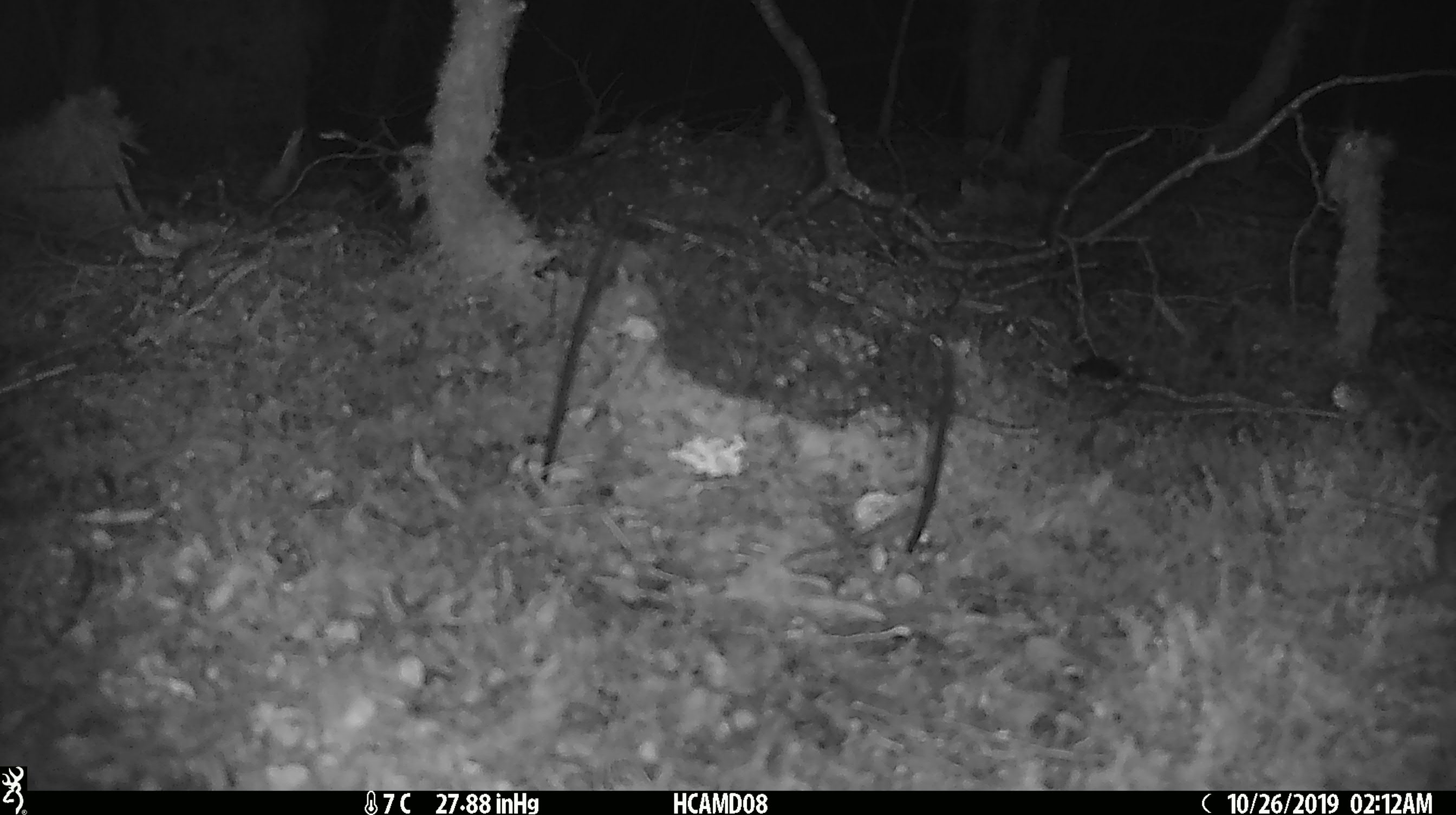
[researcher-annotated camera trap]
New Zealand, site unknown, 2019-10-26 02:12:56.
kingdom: Animalia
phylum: Chordata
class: Mammalia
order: Rodentia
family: Muridae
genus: Mus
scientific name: Mus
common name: mouse